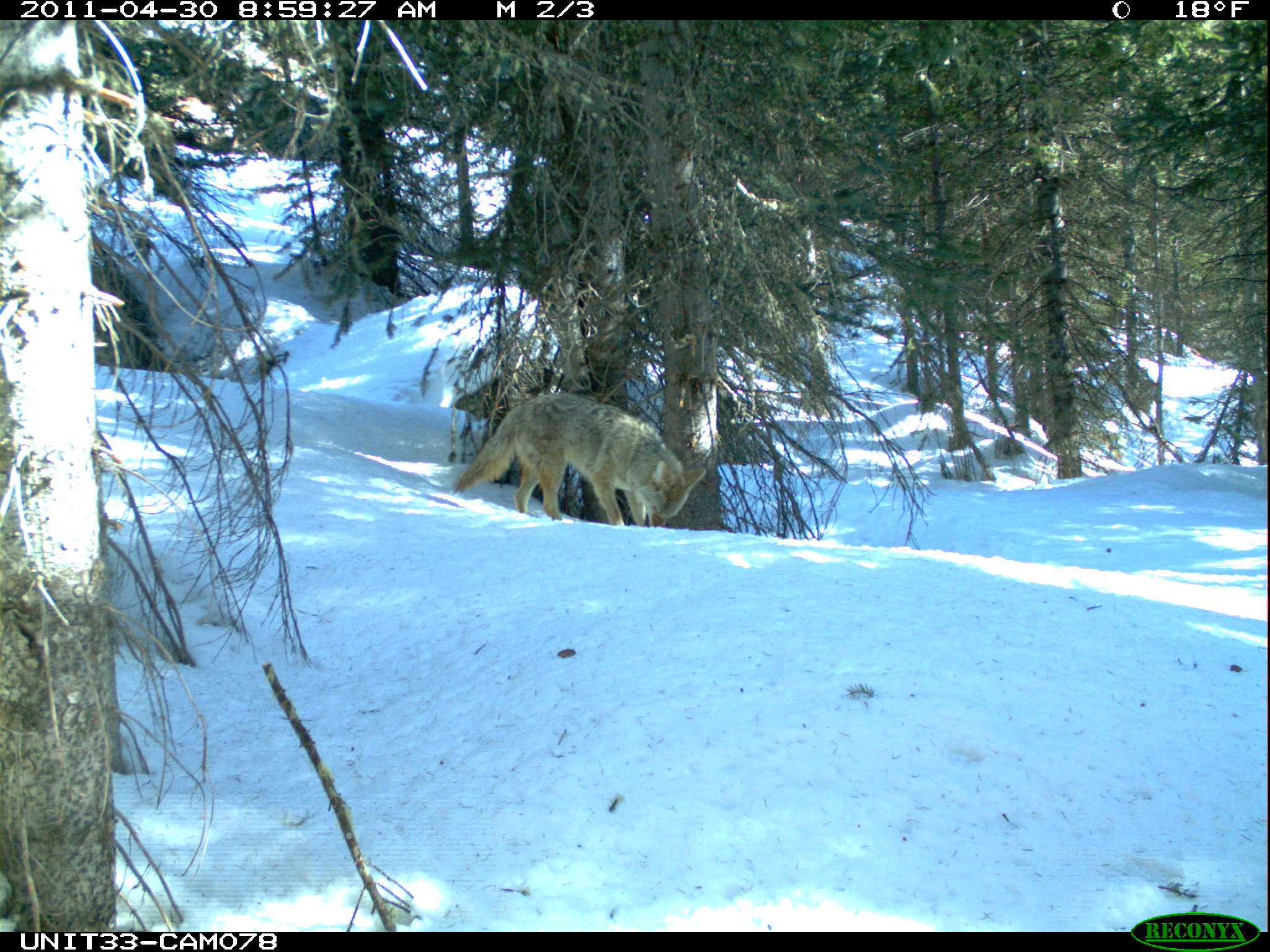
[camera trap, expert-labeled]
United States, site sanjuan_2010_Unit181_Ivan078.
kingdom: Animalia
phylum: Chordata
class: Mammalia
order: Carnivora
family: Canidae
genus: Canis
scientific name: Canis latrans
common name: coyote